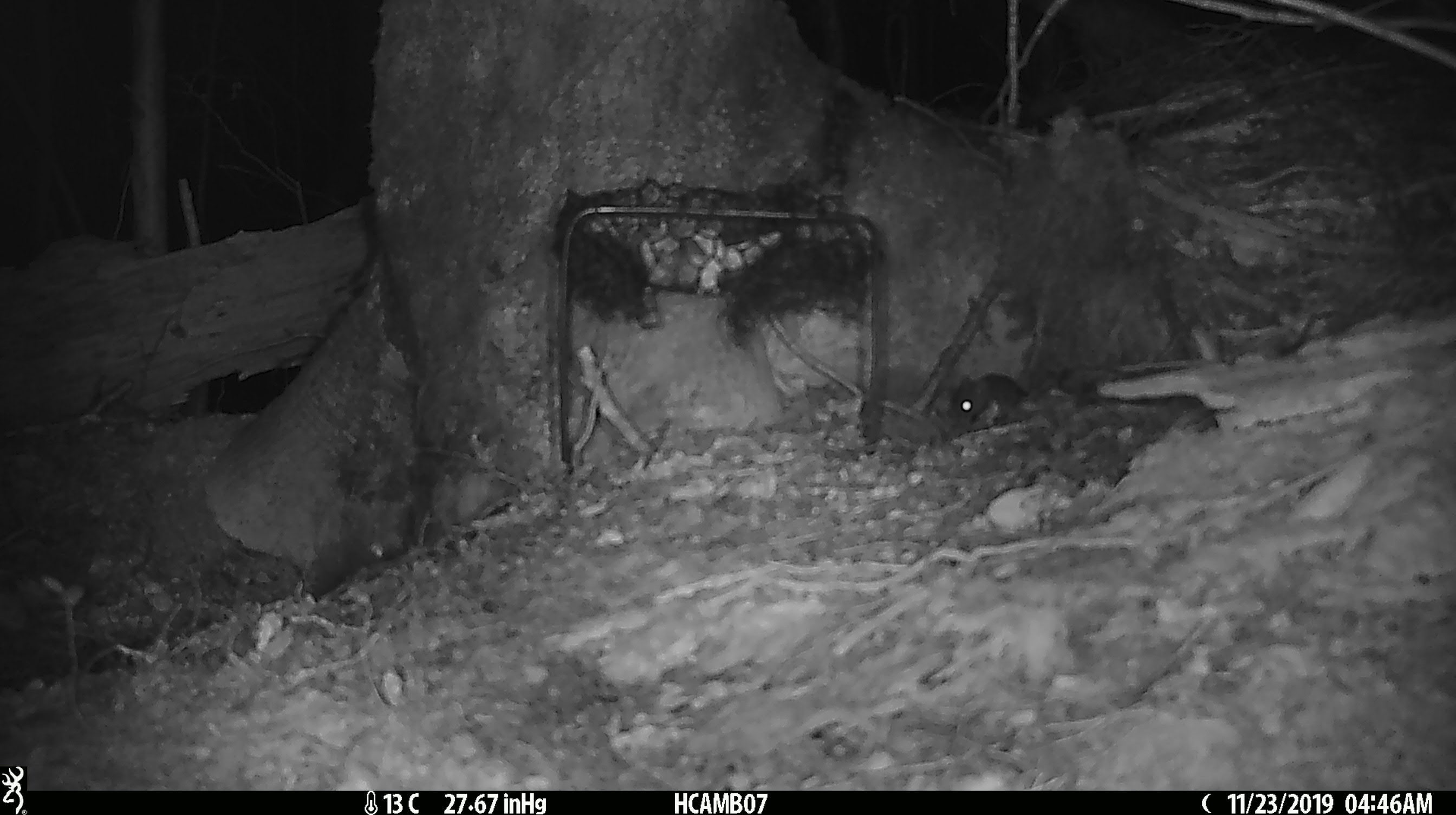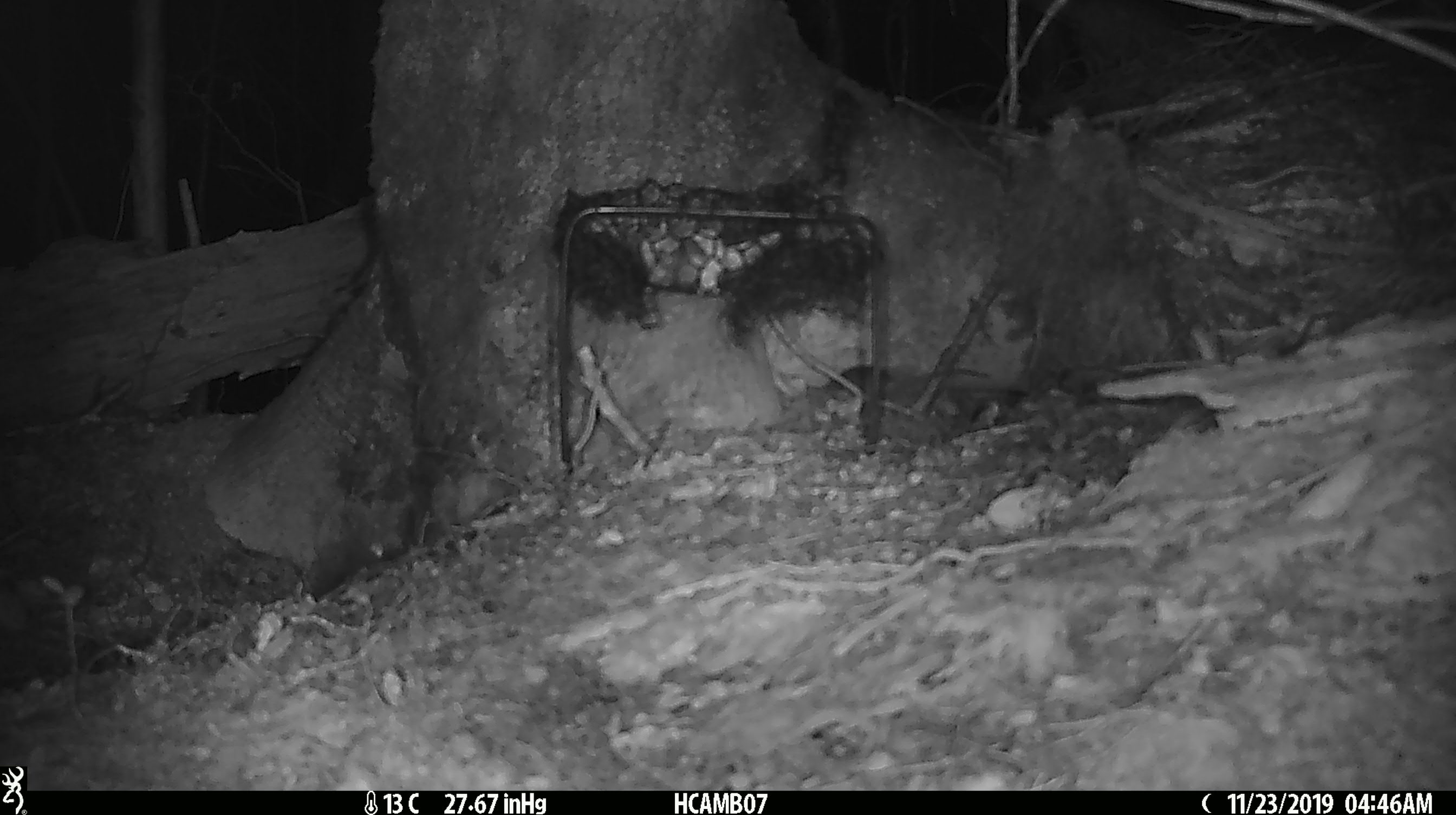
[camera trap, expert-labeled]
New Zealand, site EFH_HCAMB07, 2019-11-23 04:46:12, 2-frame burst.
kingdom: Animalia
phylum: Chordata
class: Mammalia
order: Rodentia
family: Muridae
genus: Mus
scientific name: Mus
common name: mouse